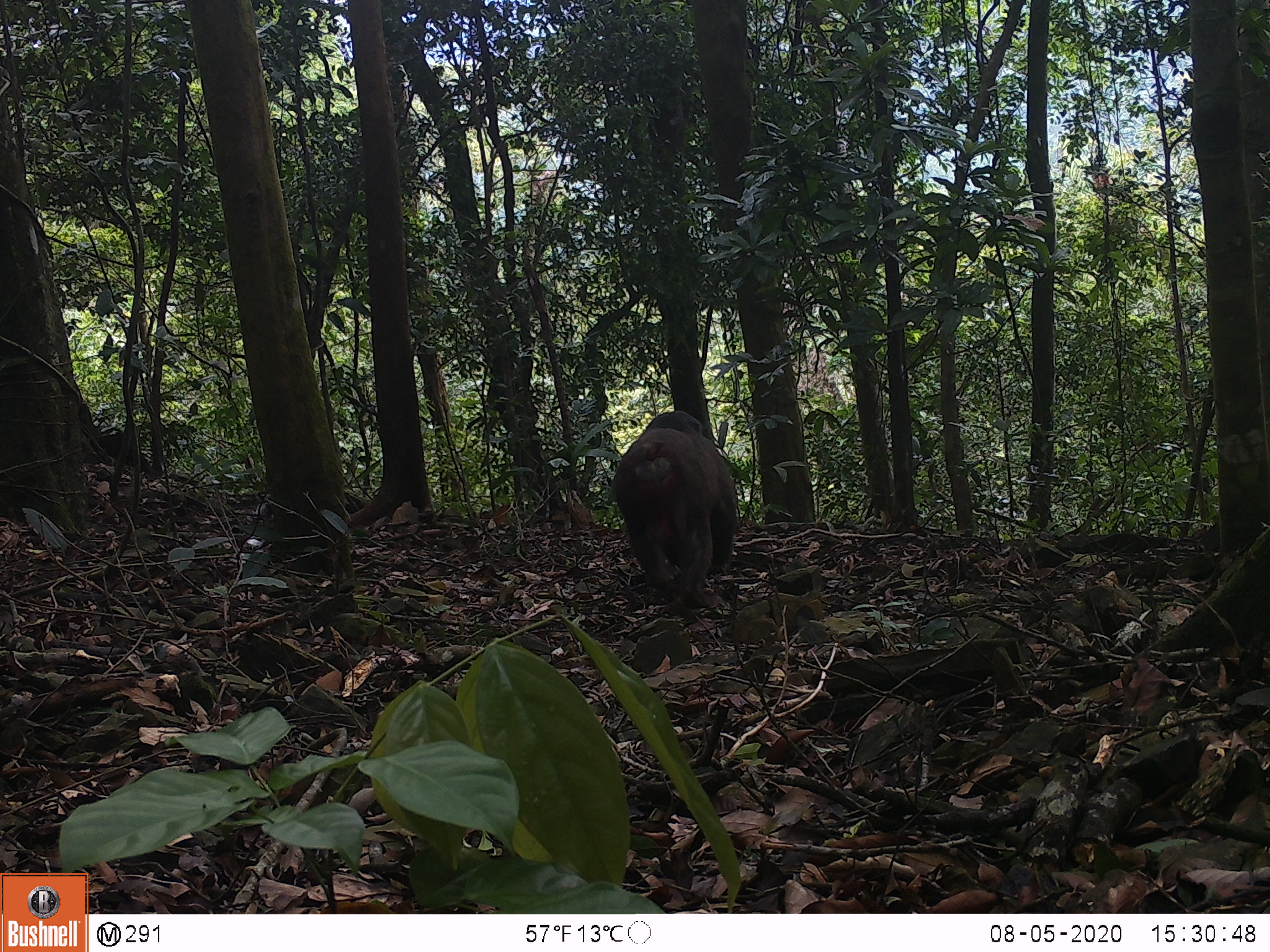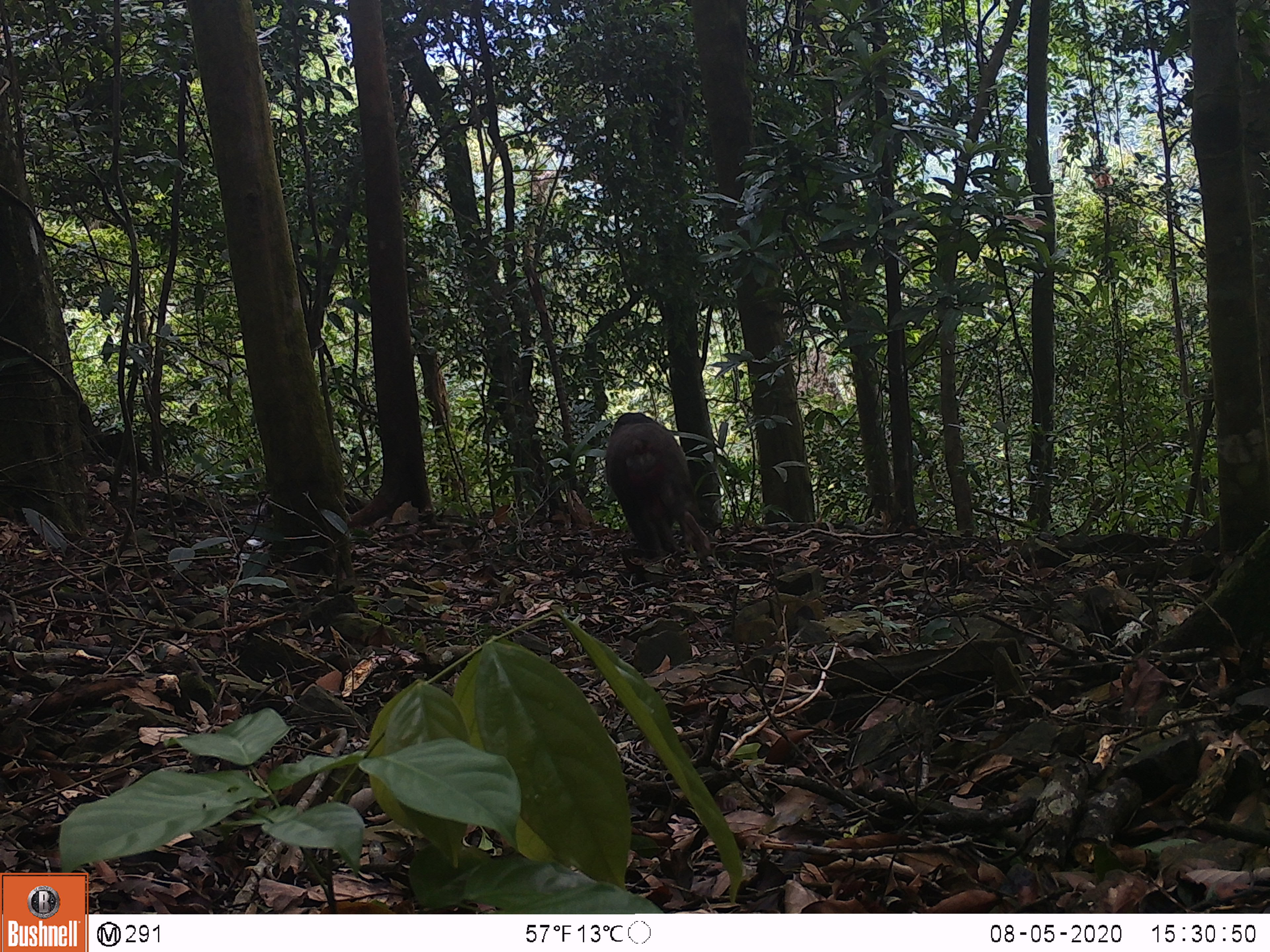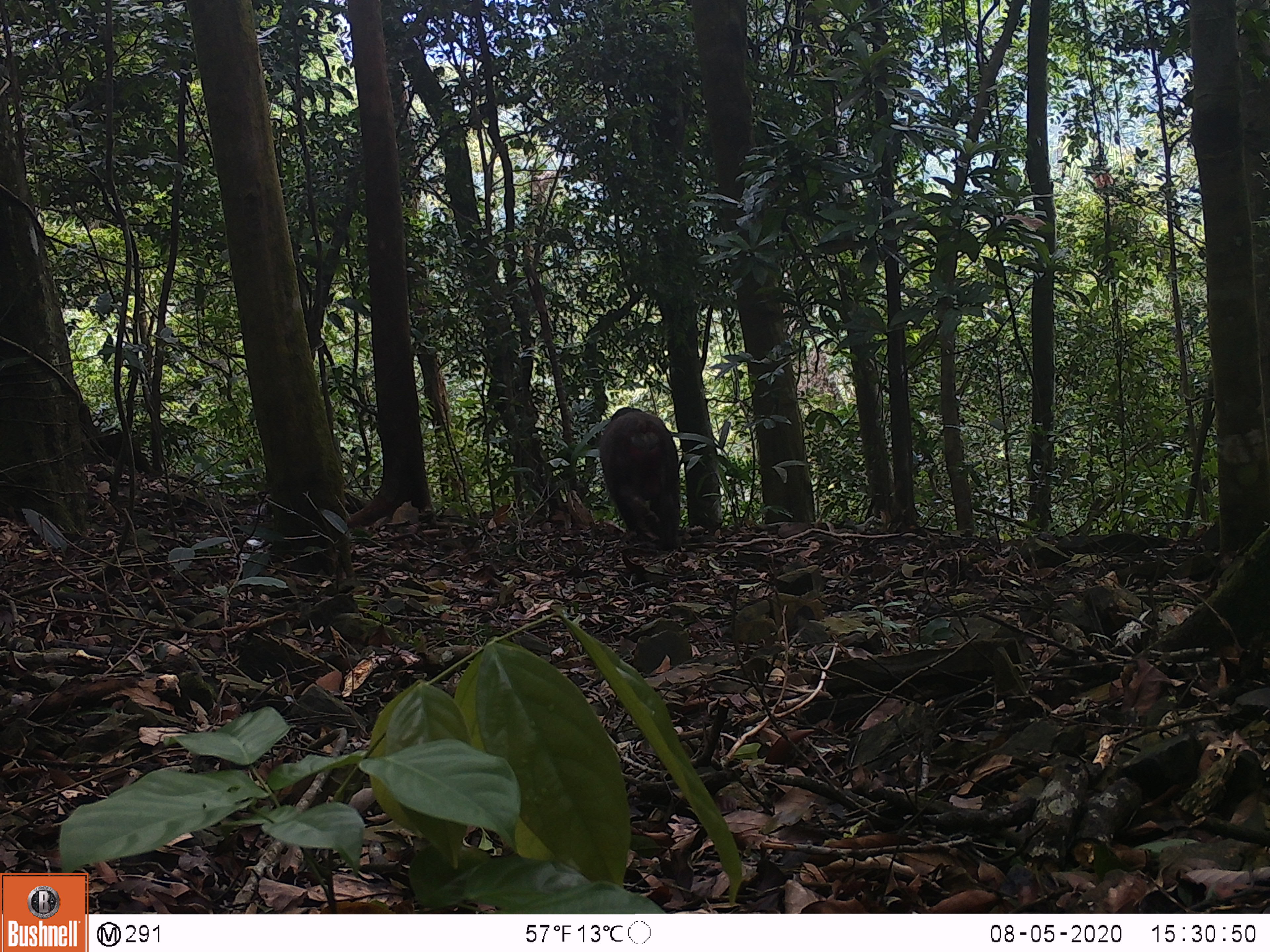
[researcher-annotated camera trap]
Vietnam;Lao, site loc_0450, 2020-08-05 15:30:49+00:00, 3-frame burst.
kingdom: Animalia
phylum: Chordata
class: Mammalia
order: Primates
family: Cercopithecidae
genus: Macaca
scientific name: Macaca arctoides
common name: stump-tailed macaque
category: stump tailed macaque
Stump tailed macaque (stump-tailed macaque) (Macaca arctoides). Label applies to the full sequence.